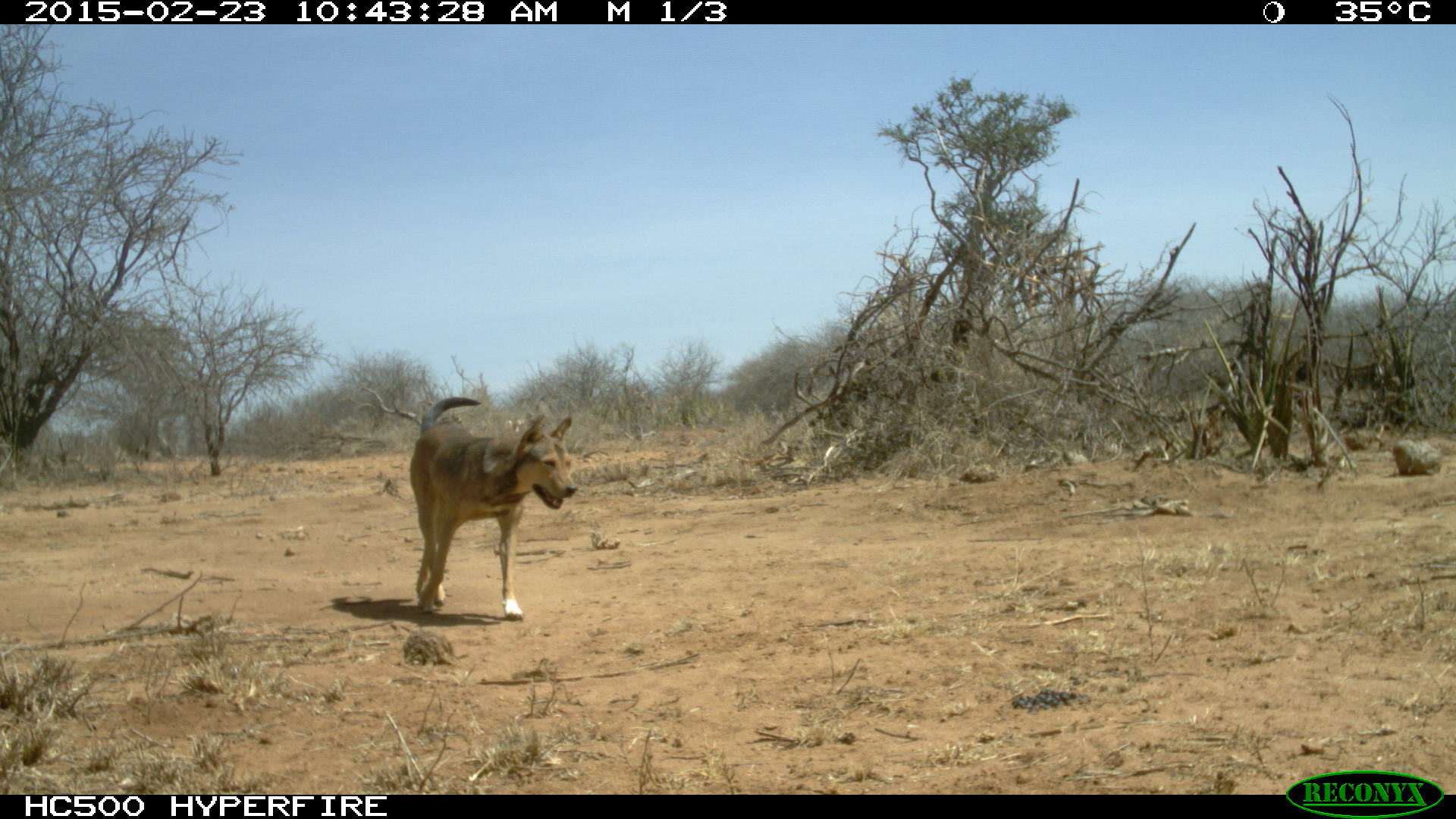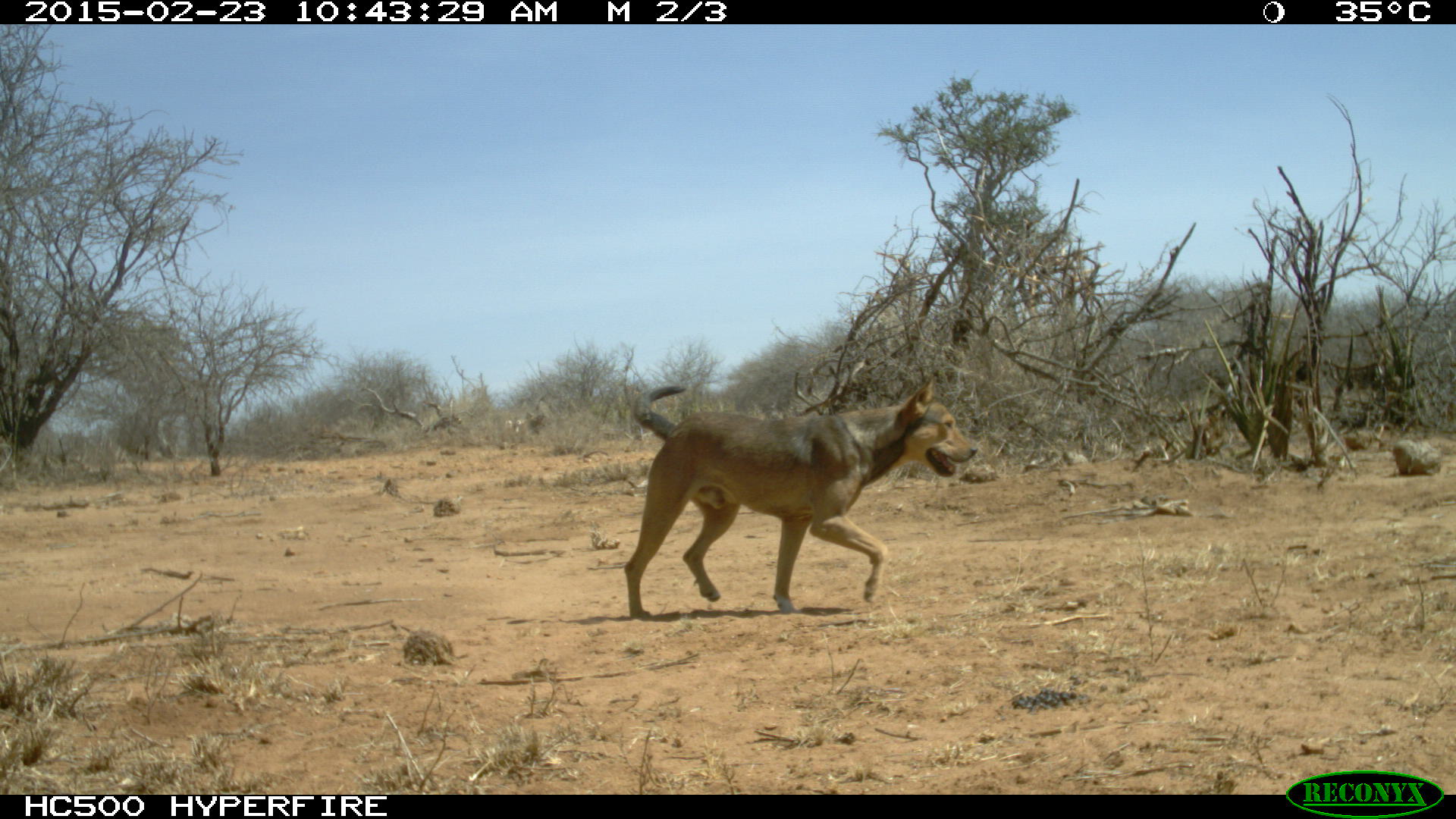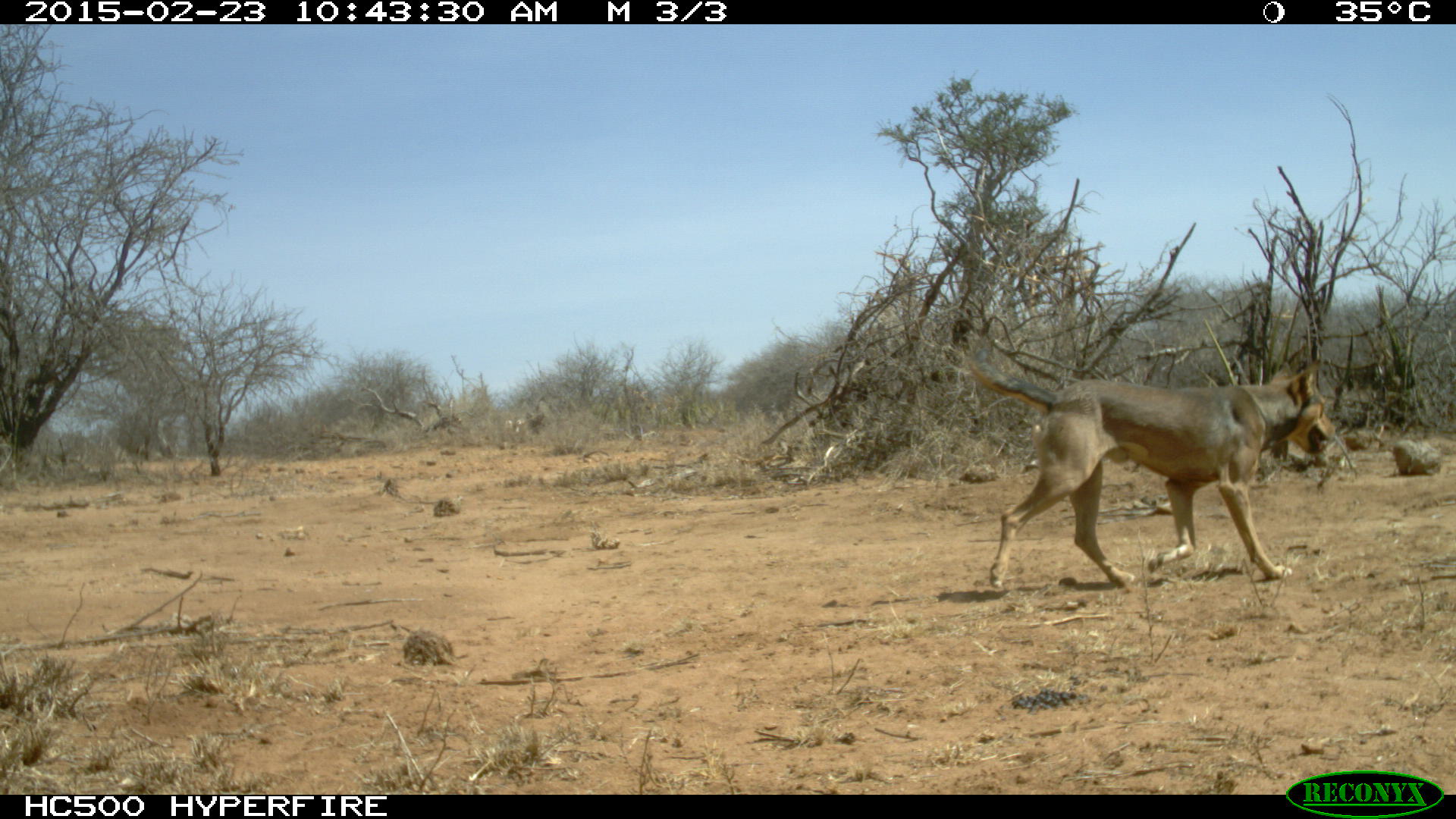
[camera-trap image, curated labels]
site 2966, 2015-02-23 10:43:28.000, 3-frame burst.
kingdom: Animalia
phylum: Chordata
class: Mammalia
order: Carnivora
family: Canidae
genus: Canis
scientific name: Canis familiaris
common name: domestic dog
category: canis lupus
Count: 1.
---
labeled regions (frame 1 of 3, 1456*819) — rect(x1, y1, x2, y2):
canis lupus: rect(408, 395, 577, 621)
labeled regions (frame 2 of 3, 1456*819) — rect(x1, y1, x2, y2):
canis lupus: rect(623, 381, 977, 620)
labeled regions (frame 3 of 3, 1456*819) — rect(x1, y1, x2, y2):
canis lupus: rect(970, 365, 1332, 577)